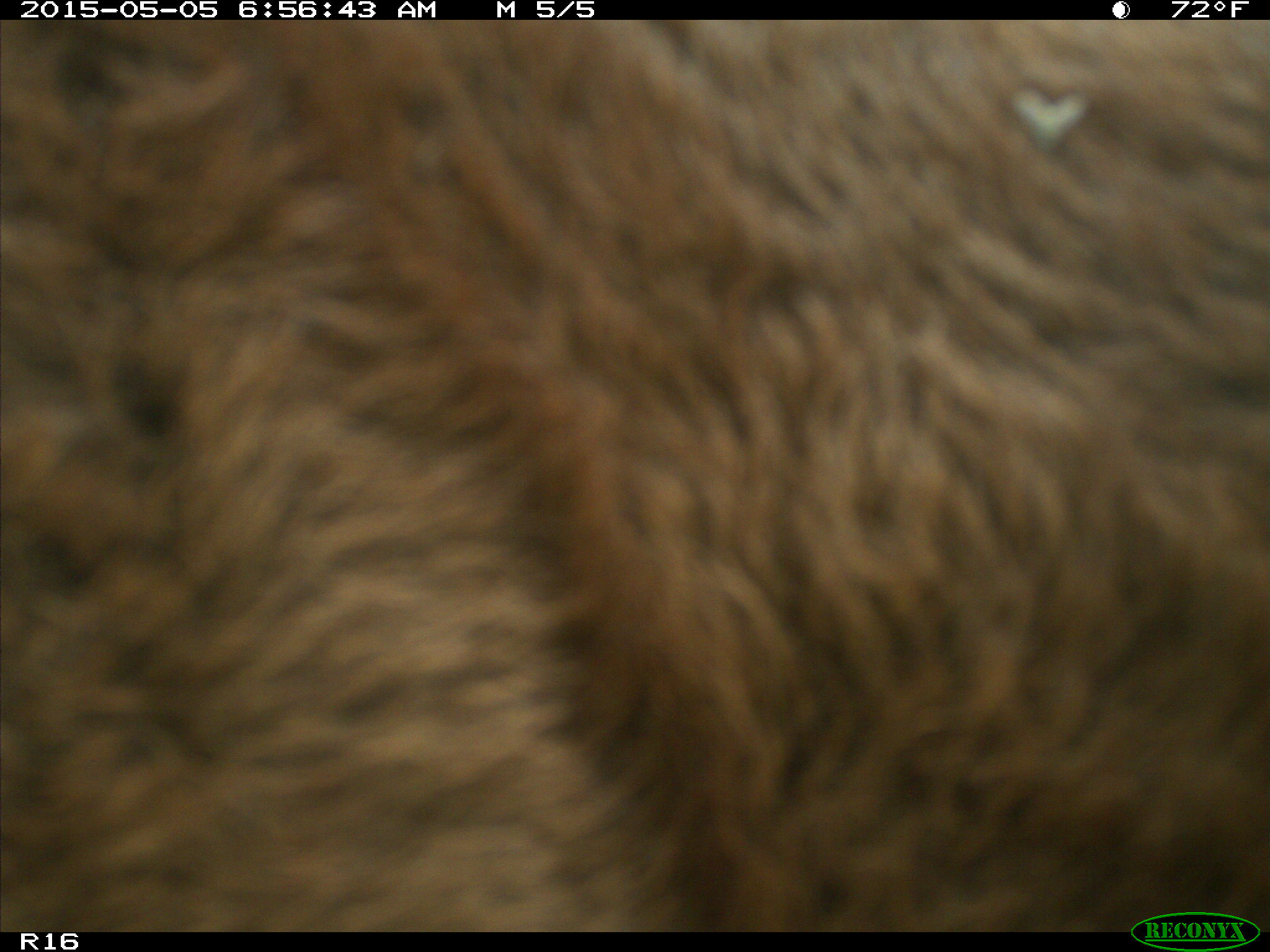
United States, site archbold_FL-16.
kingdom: Animalia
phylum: Chordata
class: Mammalia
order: Artiodactyla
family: Bovidae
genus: Bos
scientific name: Bos taurus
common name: domestic cow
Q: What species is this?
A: Bos taurus (domestic cow).